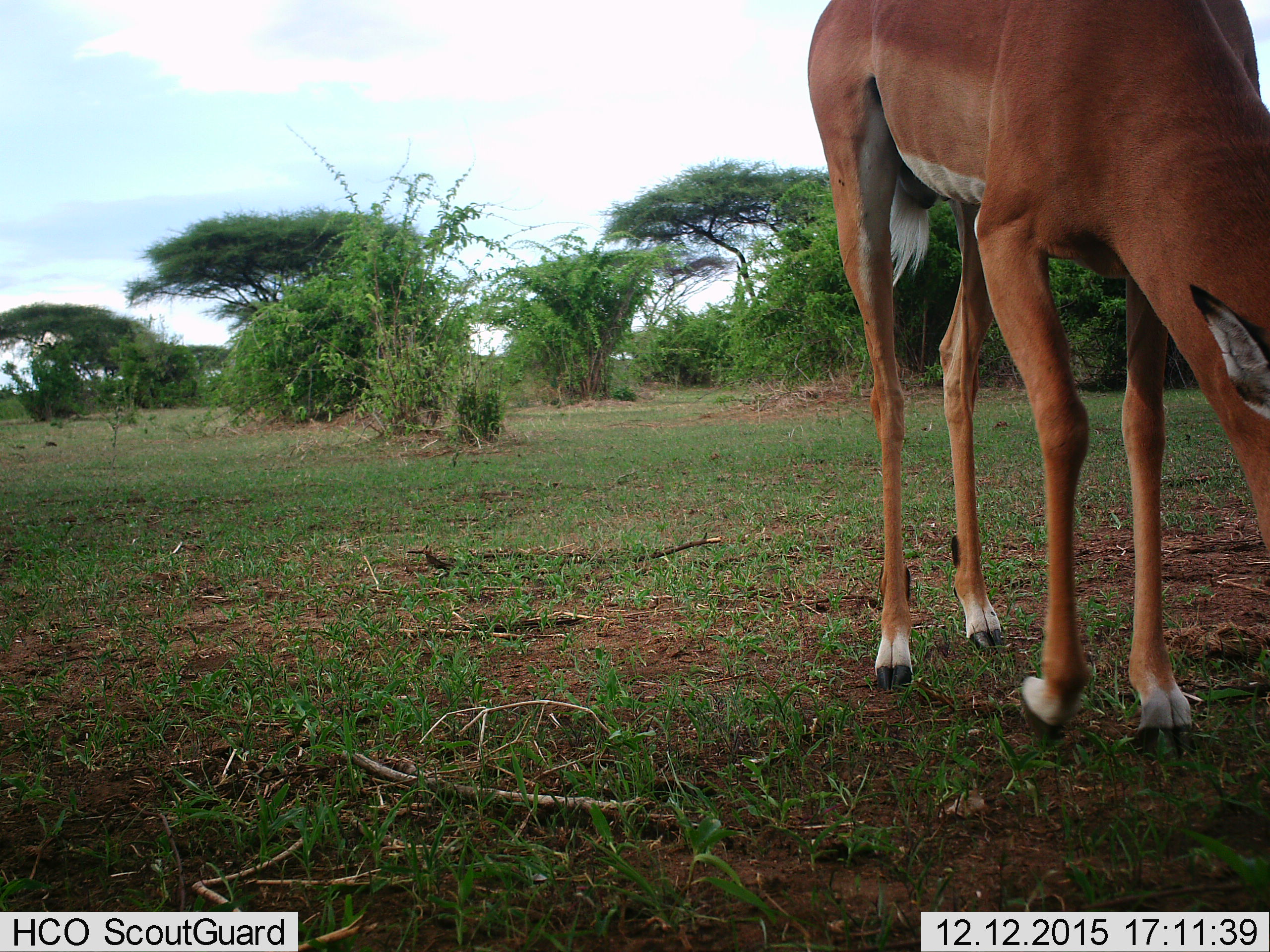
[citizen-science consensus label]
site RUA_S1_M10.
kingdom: Animalia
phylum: Chordata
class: Mammalia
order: Artiodactyla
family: Bovidae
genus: Aepyceros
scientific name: Aepyceros melampus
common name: impala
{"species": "impala (Aepyceros melampus)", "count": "1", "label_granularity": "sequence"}